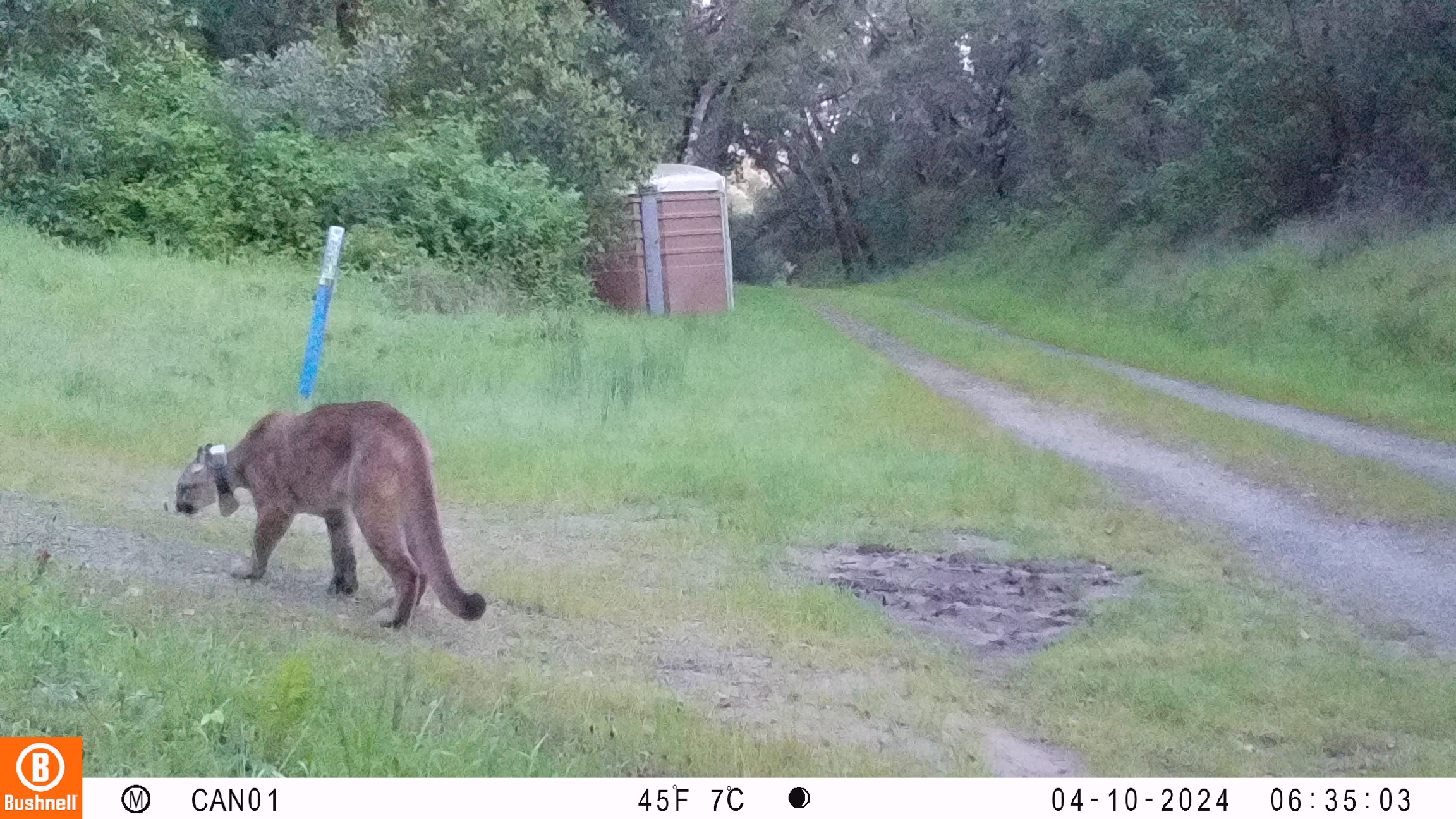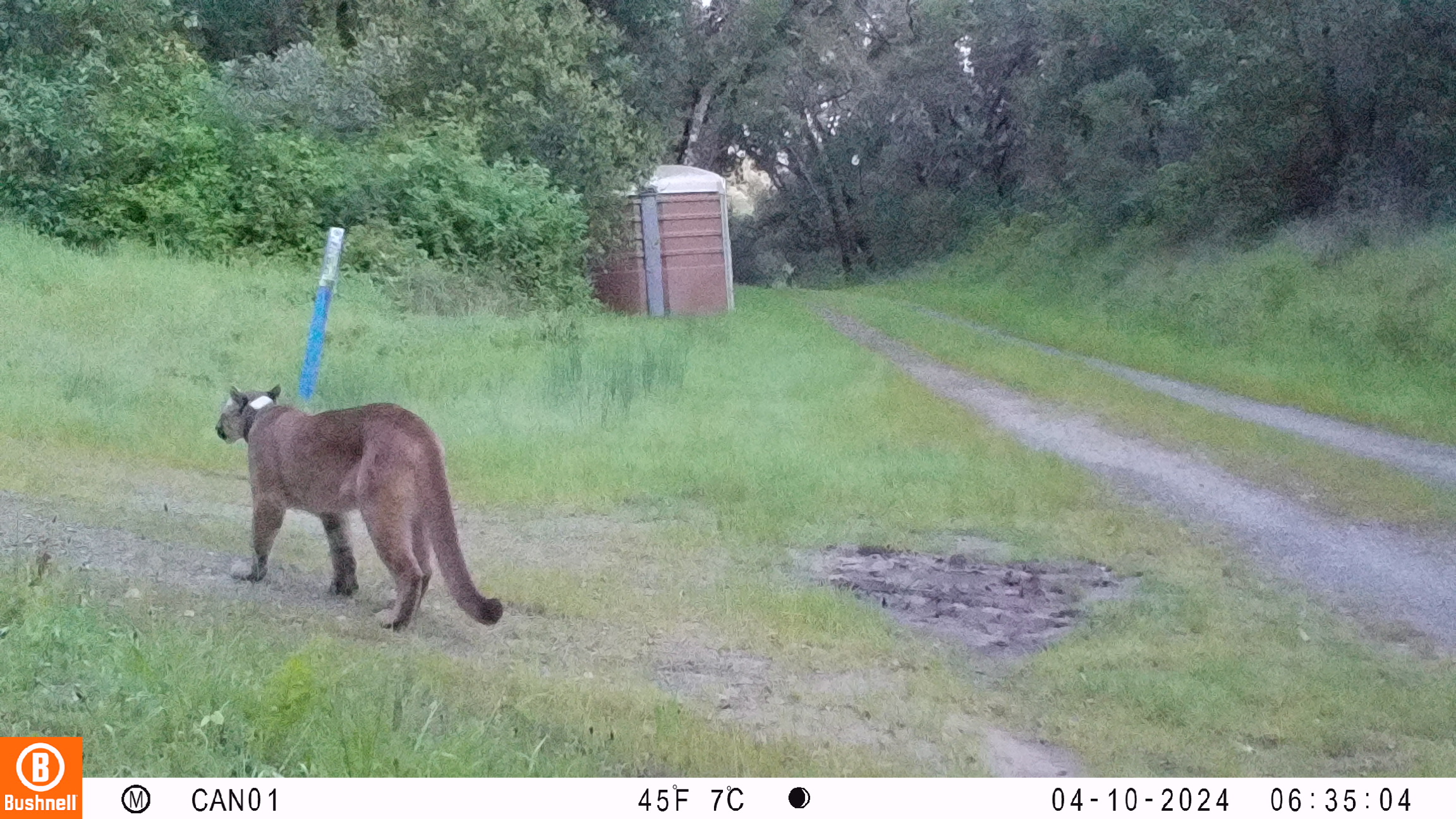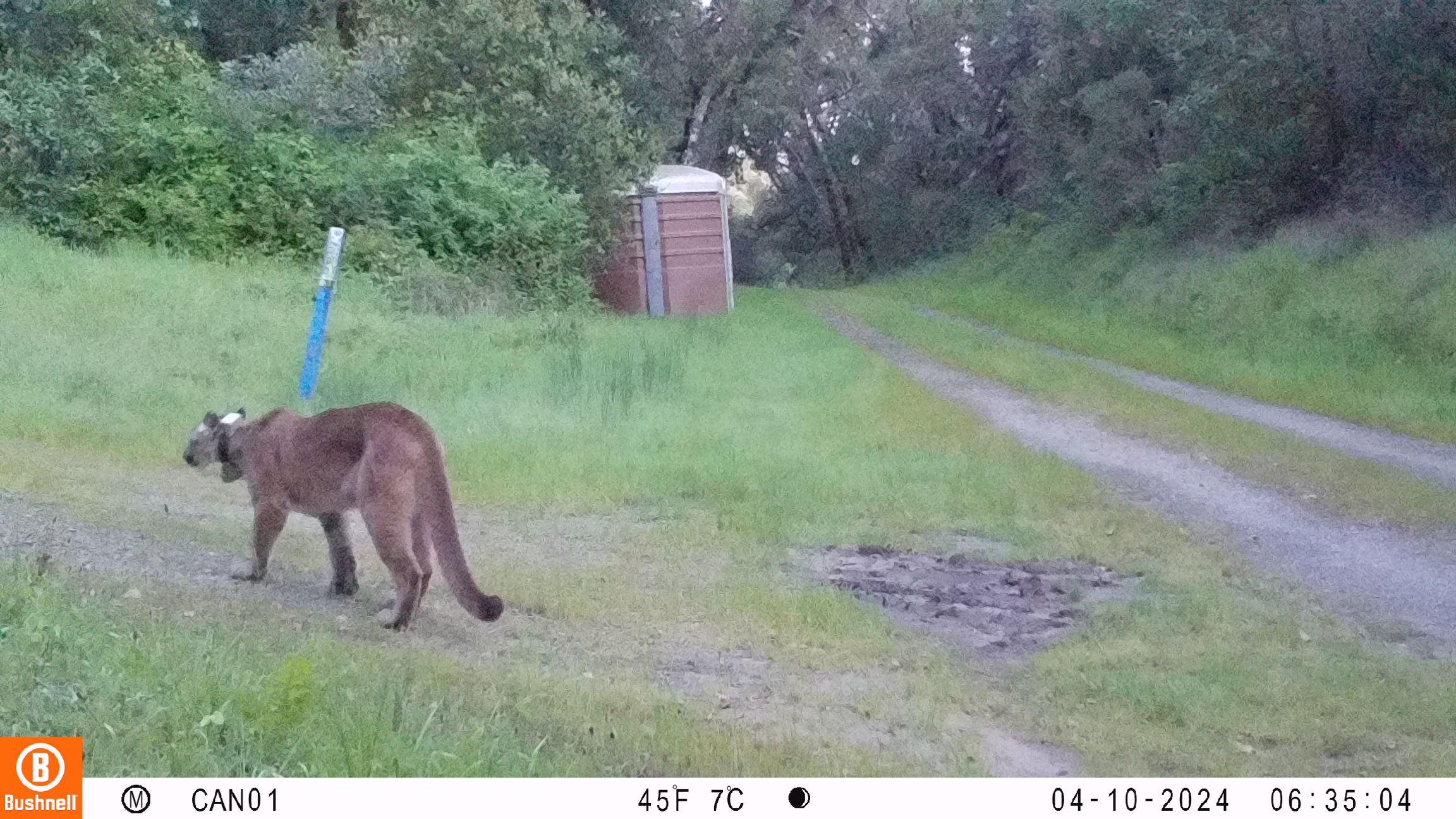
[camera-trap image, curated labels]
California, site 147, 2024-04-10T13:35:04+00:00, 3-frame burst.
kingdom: Animalia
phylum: Chordata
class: Mammalia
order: Carnivora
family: Felidae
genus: Puma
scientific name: Puma concolor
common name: puma